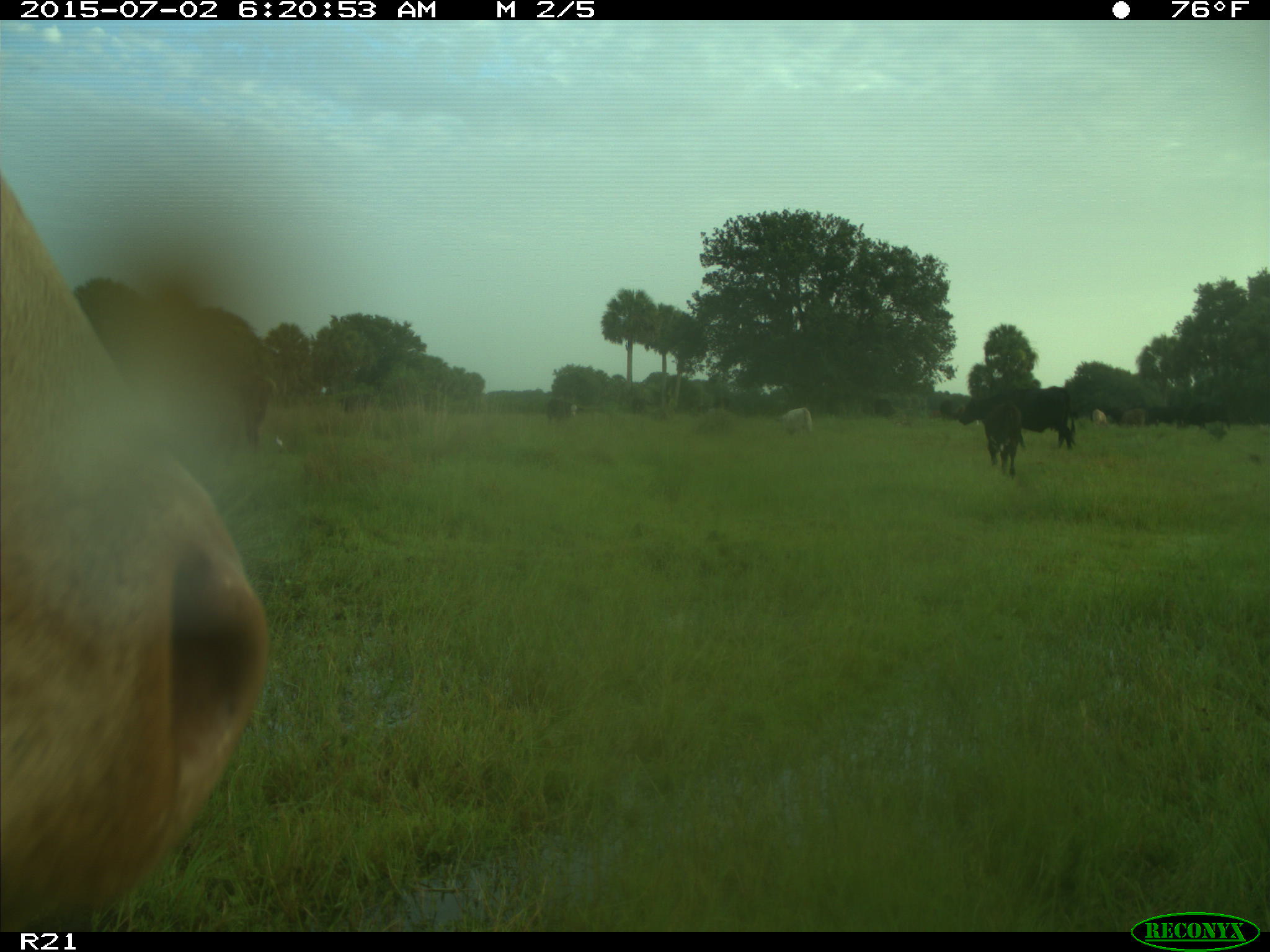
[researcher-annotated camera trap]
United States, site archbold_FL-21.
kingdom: Animalia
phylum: Chordata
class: Mammalia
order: Artiodactyla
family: Bovidae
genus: Bos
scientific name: Bos taurus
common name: domestic cow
Bos taurus (domestic cow).